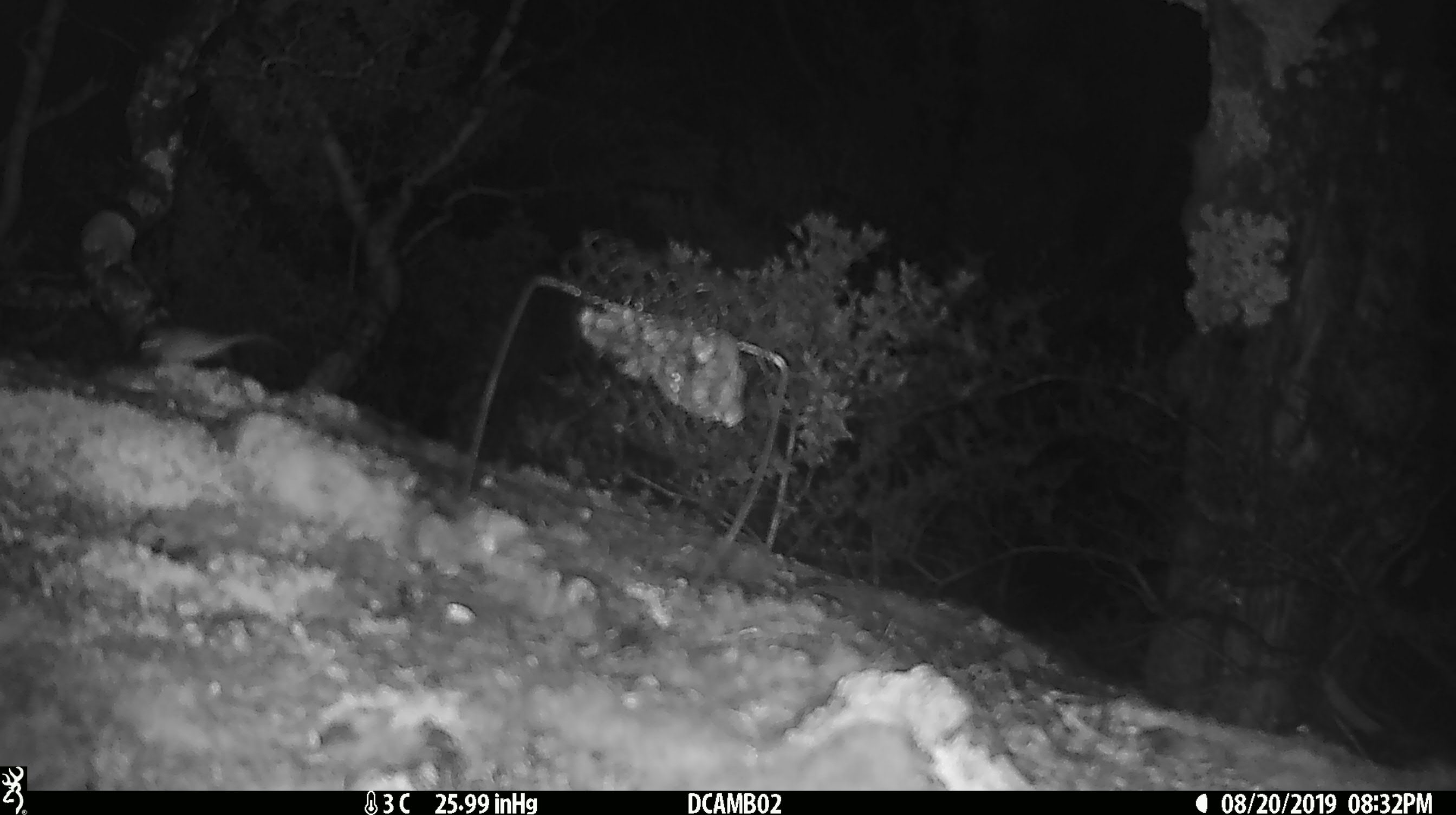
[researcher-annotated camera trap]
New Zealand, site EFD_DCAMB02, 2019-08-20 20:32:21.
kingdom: Animalia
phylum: Chordata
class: Mammalia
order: Rodentia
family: Muridae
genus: Mus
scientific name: Mus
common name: mouse